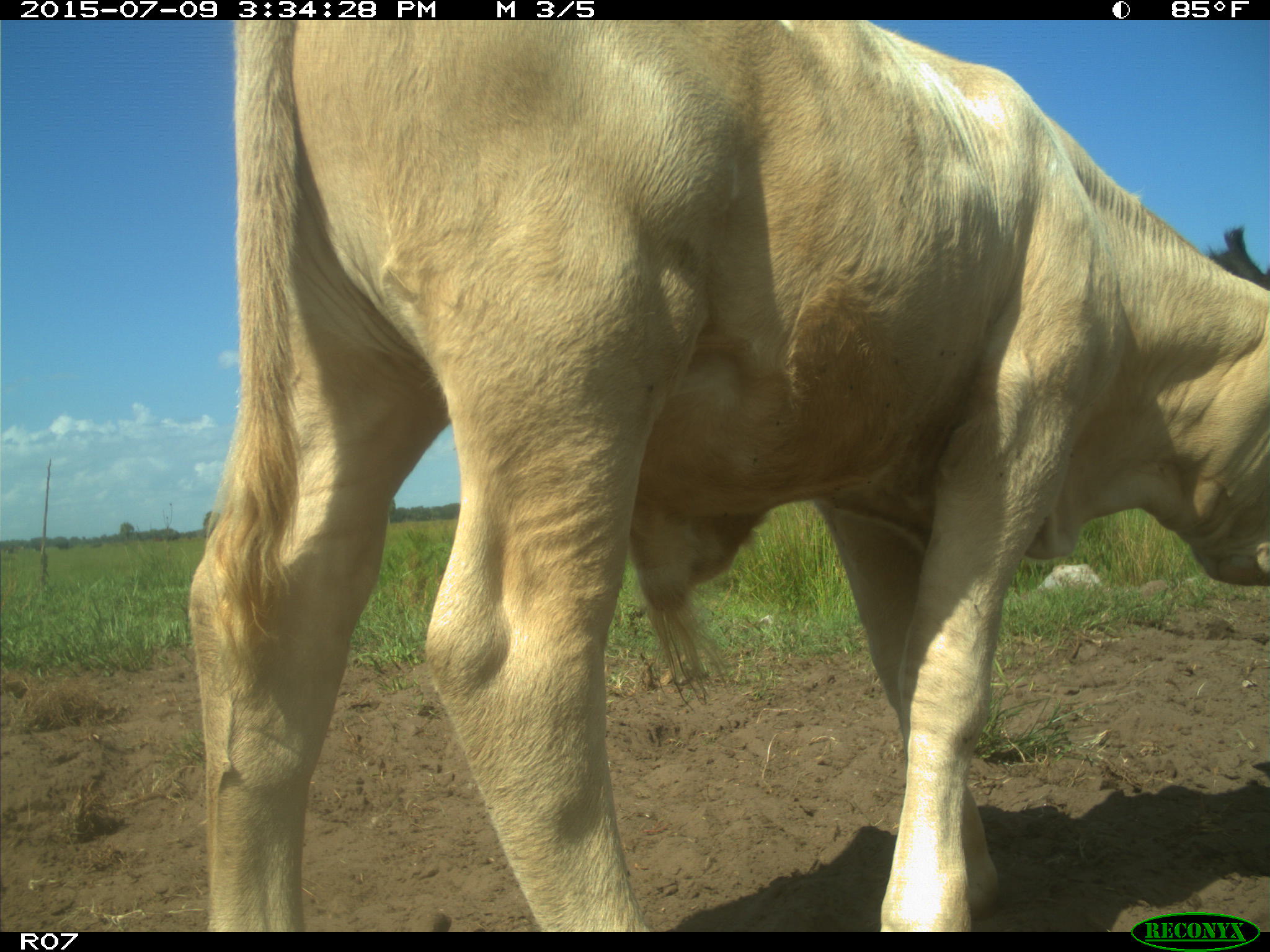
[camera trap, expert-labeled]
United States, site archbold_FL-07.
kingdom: Animalia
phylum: Chordata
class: Mammalia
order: Artiodactyla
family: Bovidae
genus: Bos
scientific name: Bos taurus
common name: domestic cow